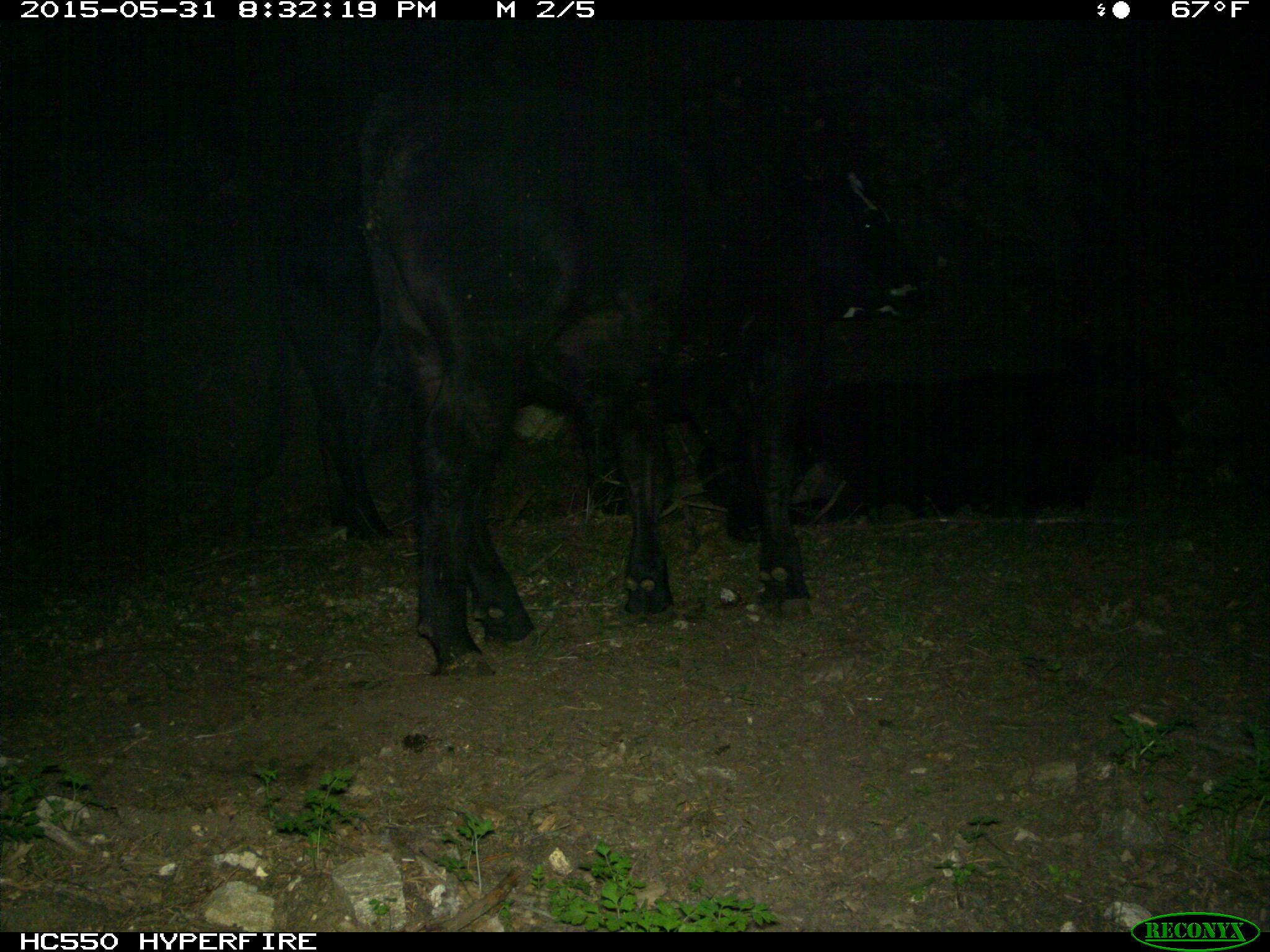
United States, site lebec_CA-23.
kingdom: Animalia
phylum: Chordata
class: Mammalia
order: Artiodactyla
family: Bovidae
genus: Bos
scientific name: Bos taurus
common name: domestic cow